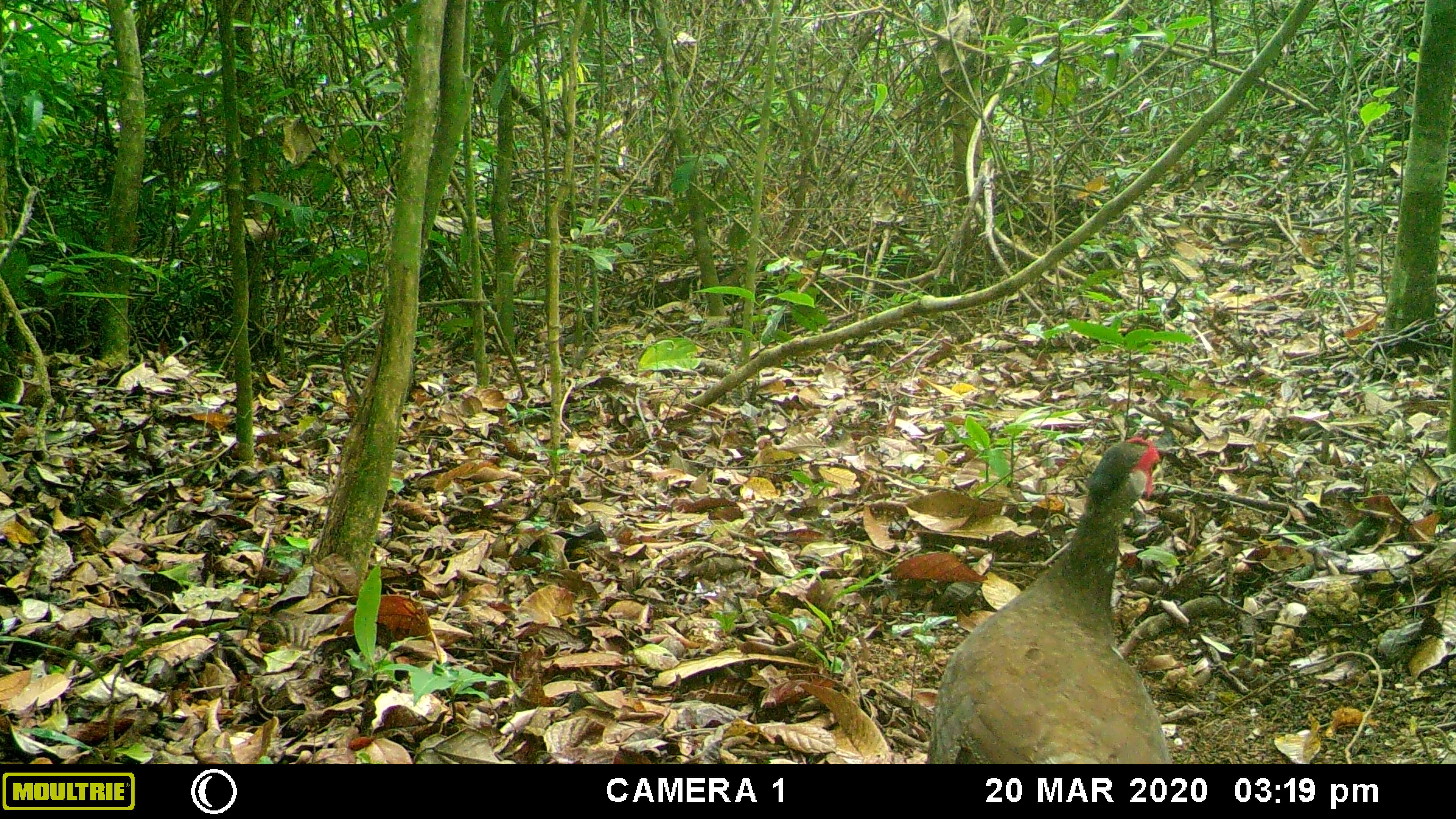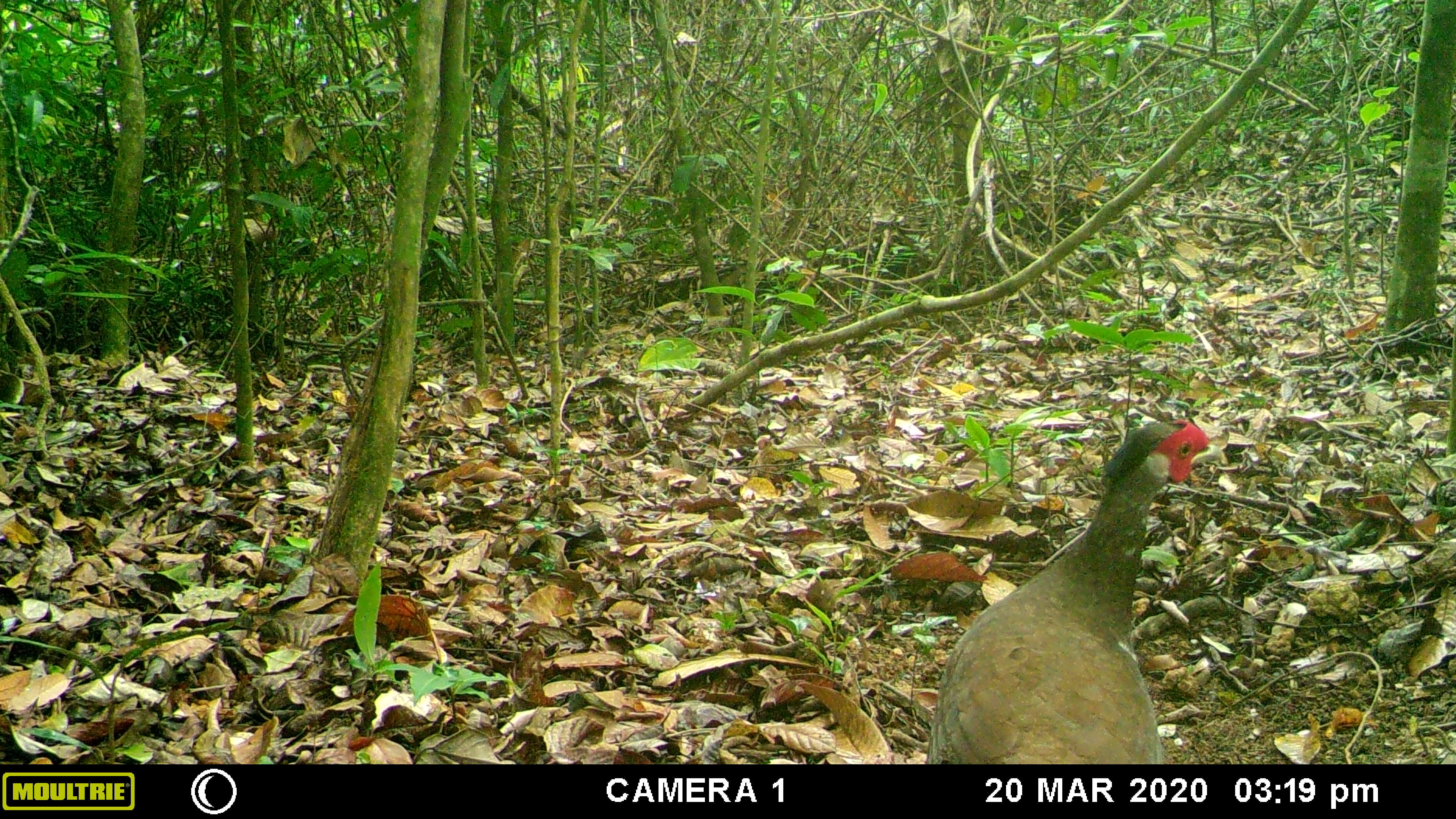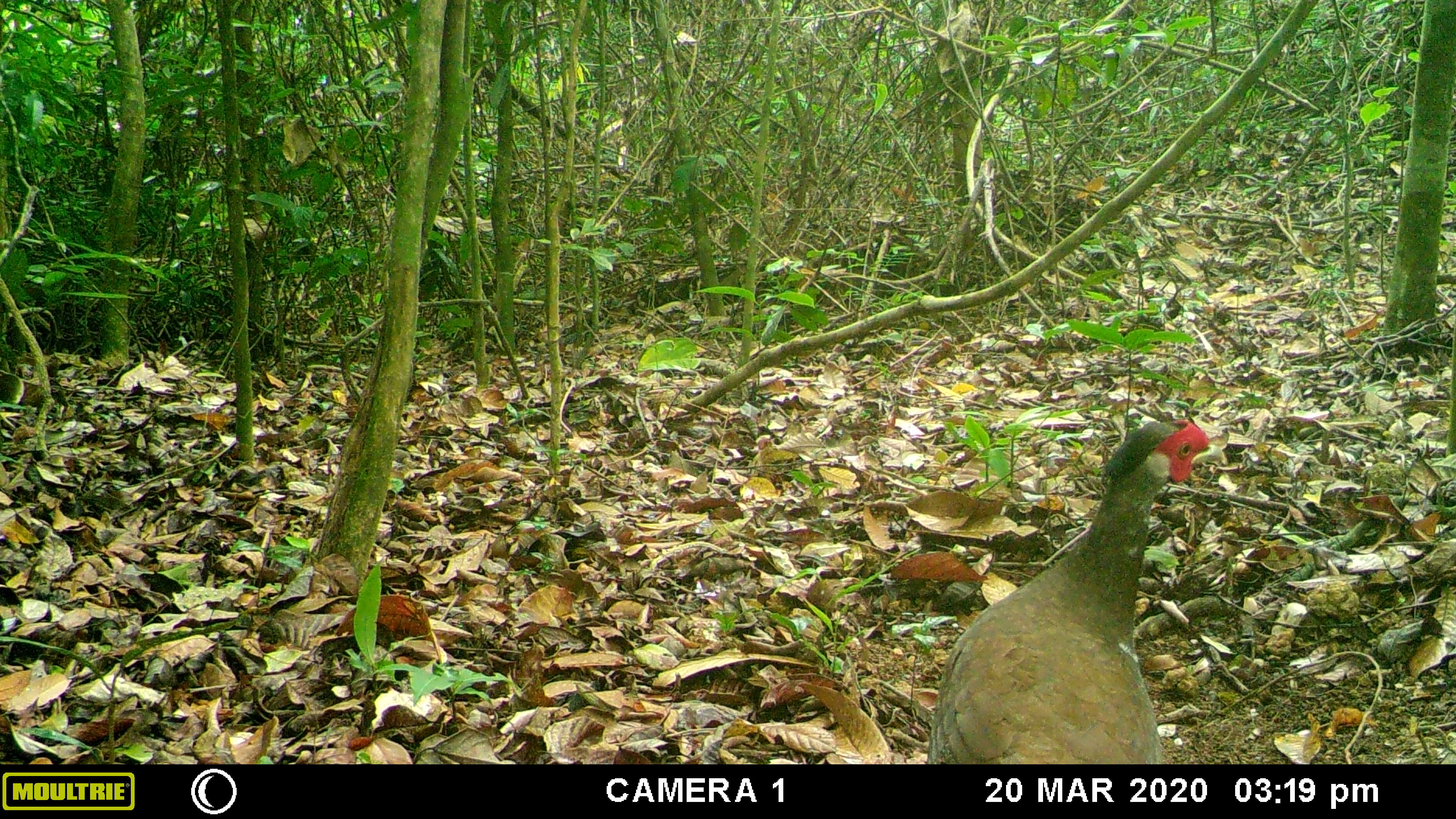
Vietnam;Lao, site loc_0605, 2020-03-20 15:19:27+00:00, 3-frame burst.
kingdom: Animalia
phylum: Chordata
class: Aves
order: Galliformes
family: Phasianidae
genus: Lophura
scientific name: Lophura nycthemera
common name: silver pheasant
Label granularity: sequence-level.